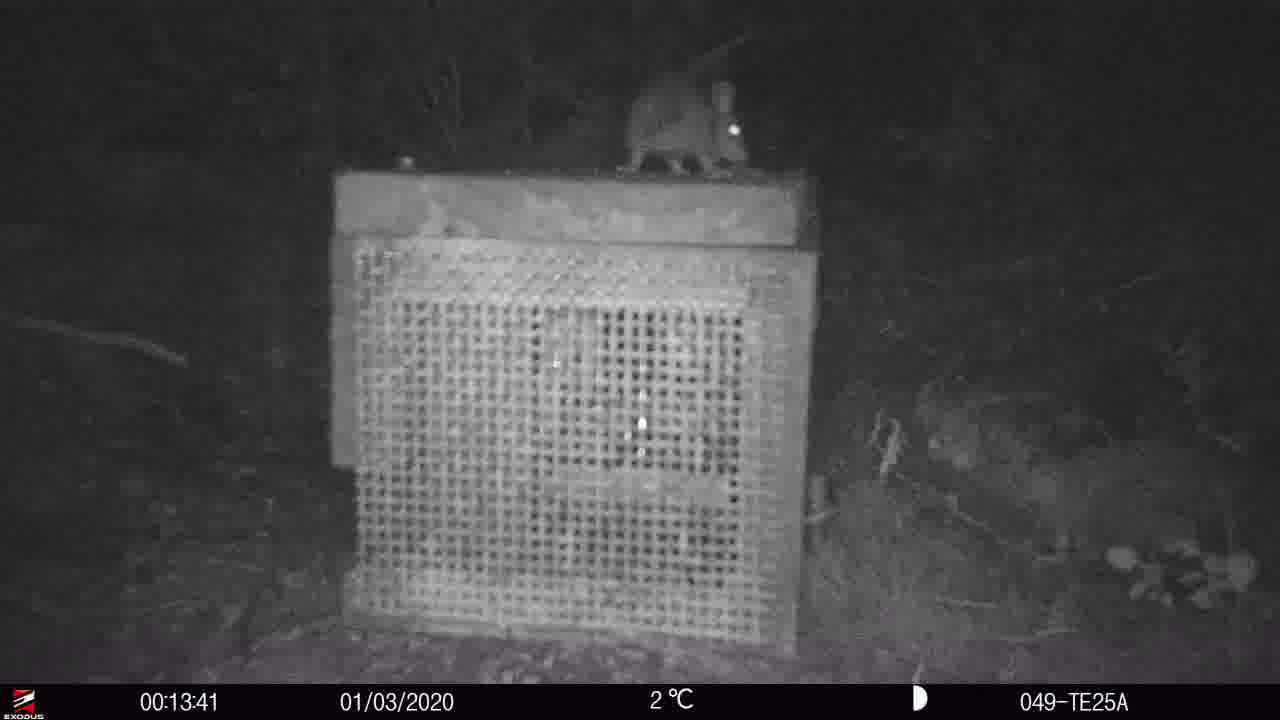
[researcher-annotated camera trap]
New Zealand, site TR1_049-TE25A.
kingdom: Animalia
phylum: Chordata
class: Mammalia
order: Rodentia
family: Muridae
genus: Rattus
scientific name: Rattus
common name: rat